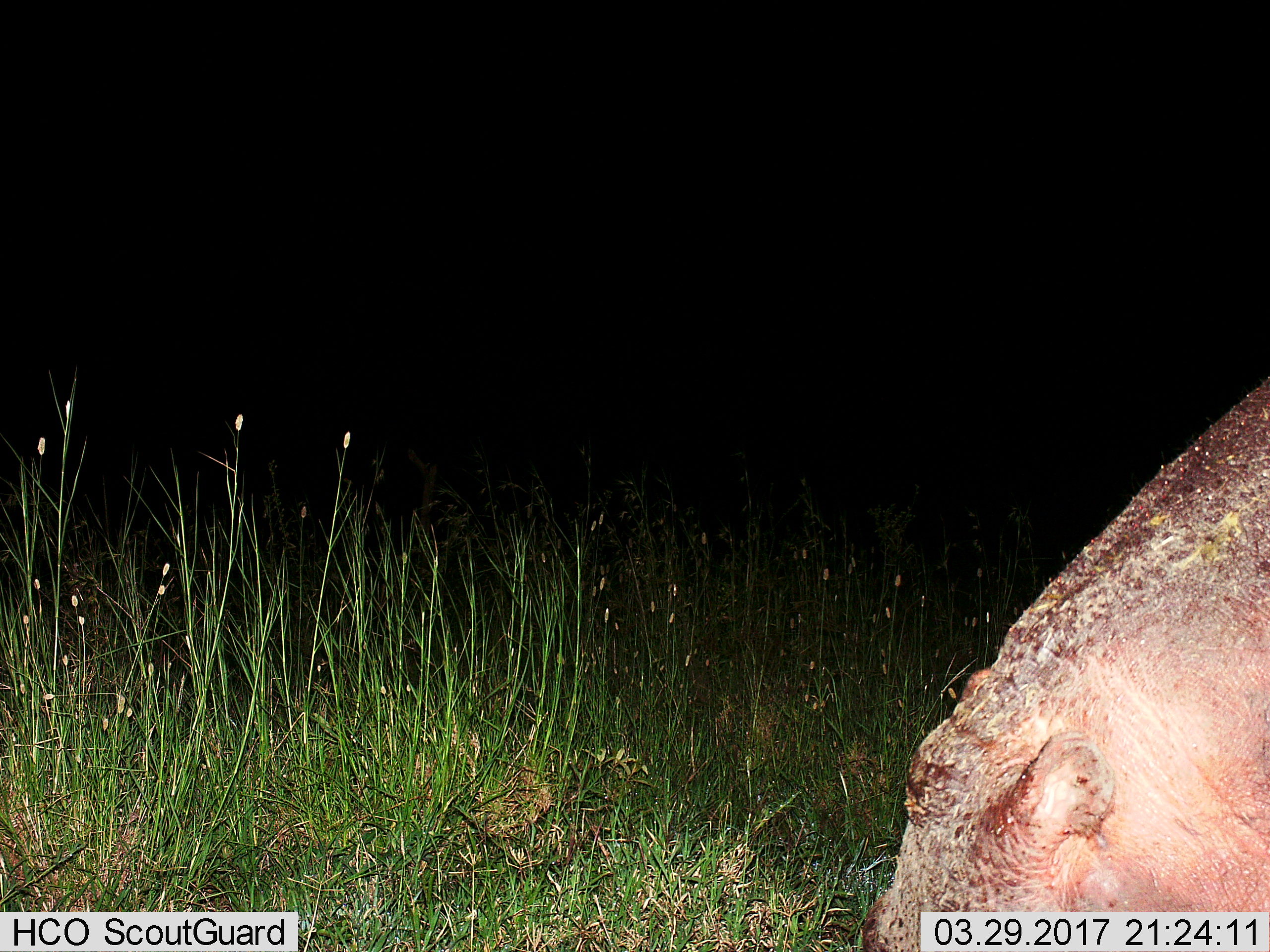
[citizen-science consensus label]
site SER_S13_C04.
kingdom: Animalia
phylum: Chordata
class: Mammalia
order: Artiodactyla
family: Hippopotamidae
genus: Hippopotamus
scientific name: Hippopotamus amphibius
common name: hippopotamus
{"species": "hippopotamus (Hippopotamus amphibius)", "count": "1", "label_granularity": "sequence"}